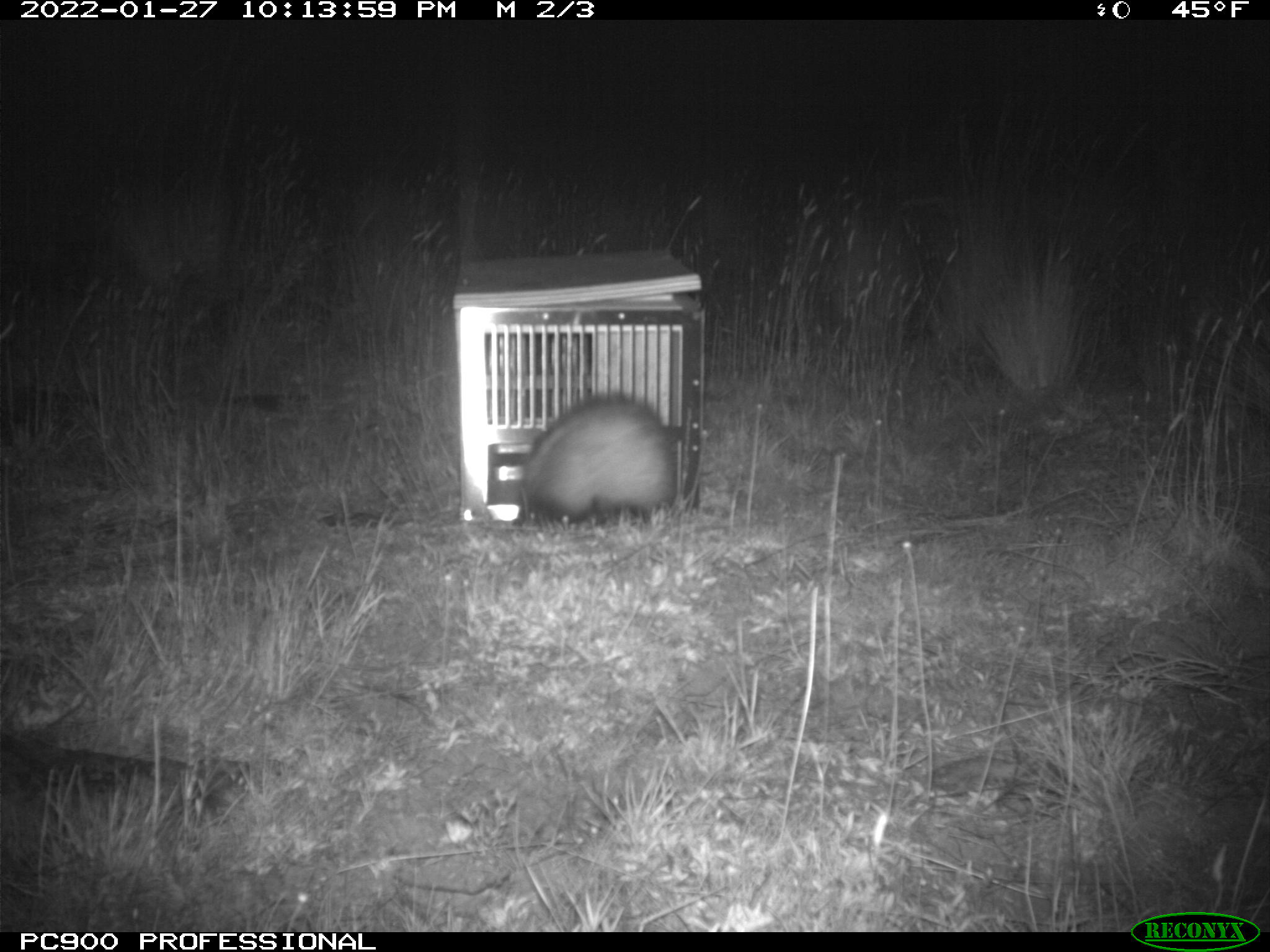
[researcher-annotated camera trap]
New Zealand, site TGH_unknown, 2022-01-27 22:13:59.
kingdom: Animalia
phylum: Chordata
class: Mammalia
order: Carnivora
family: Mustelidae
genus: Mustela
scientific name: Mustela furo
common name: ferret